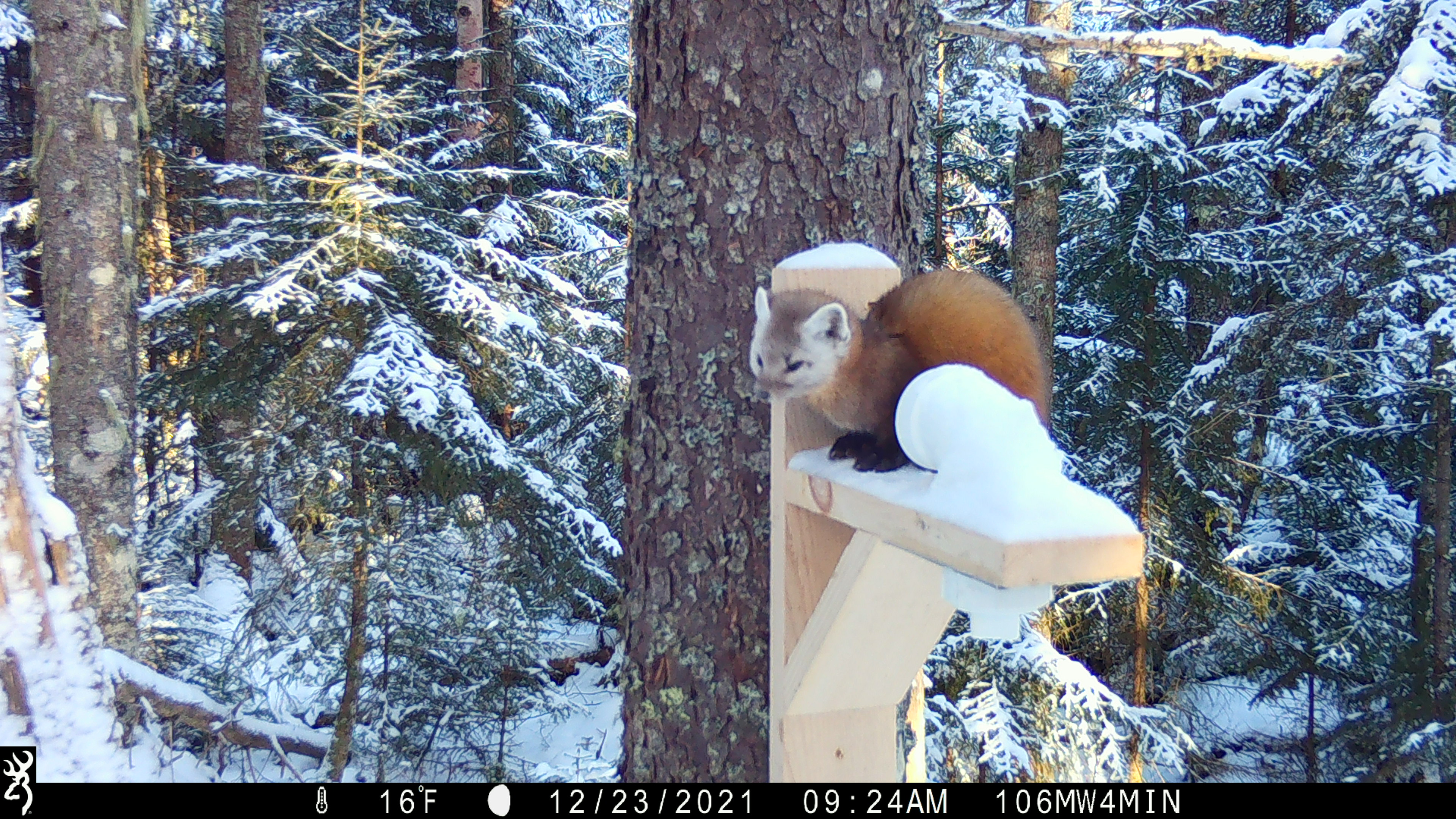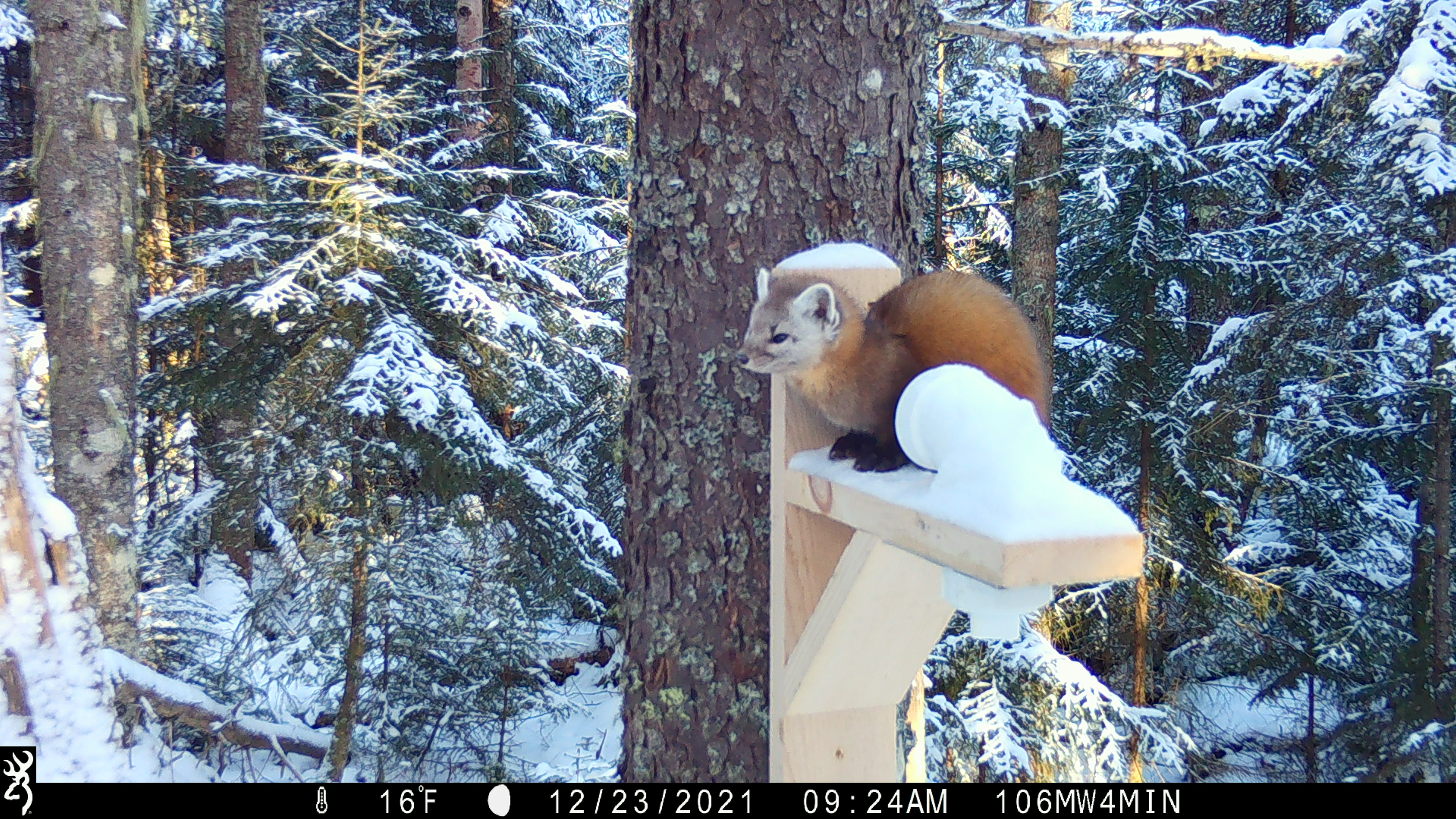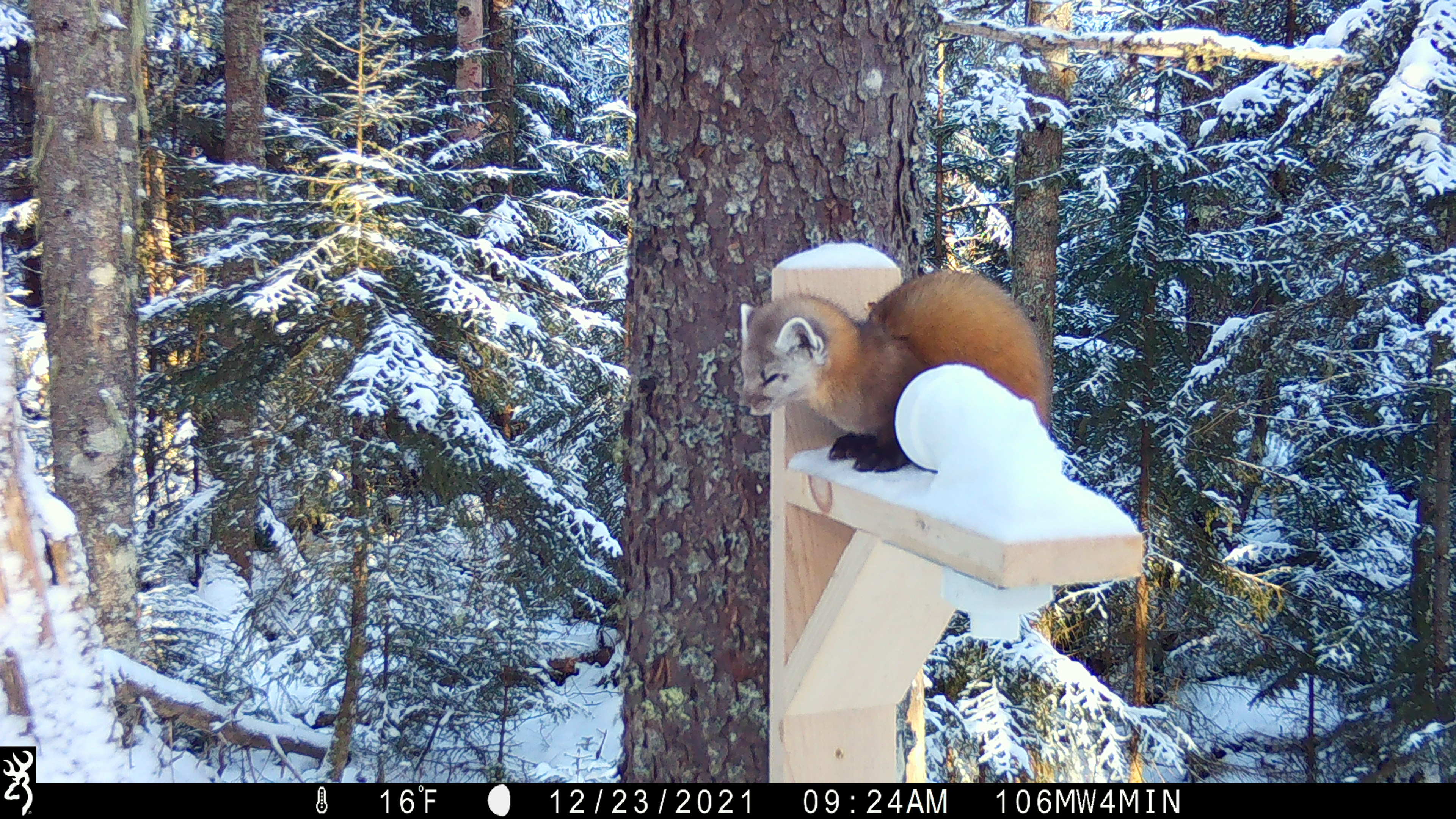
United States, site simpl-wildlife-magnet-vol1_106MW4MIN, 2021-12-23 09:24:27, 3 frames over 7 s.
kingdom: Animalia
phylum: Chordata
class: Mammalia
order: Carnivora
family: Mustelidae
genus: Martes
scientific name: Martes americana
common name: american marten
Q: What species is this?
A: American marten (Martes americana).